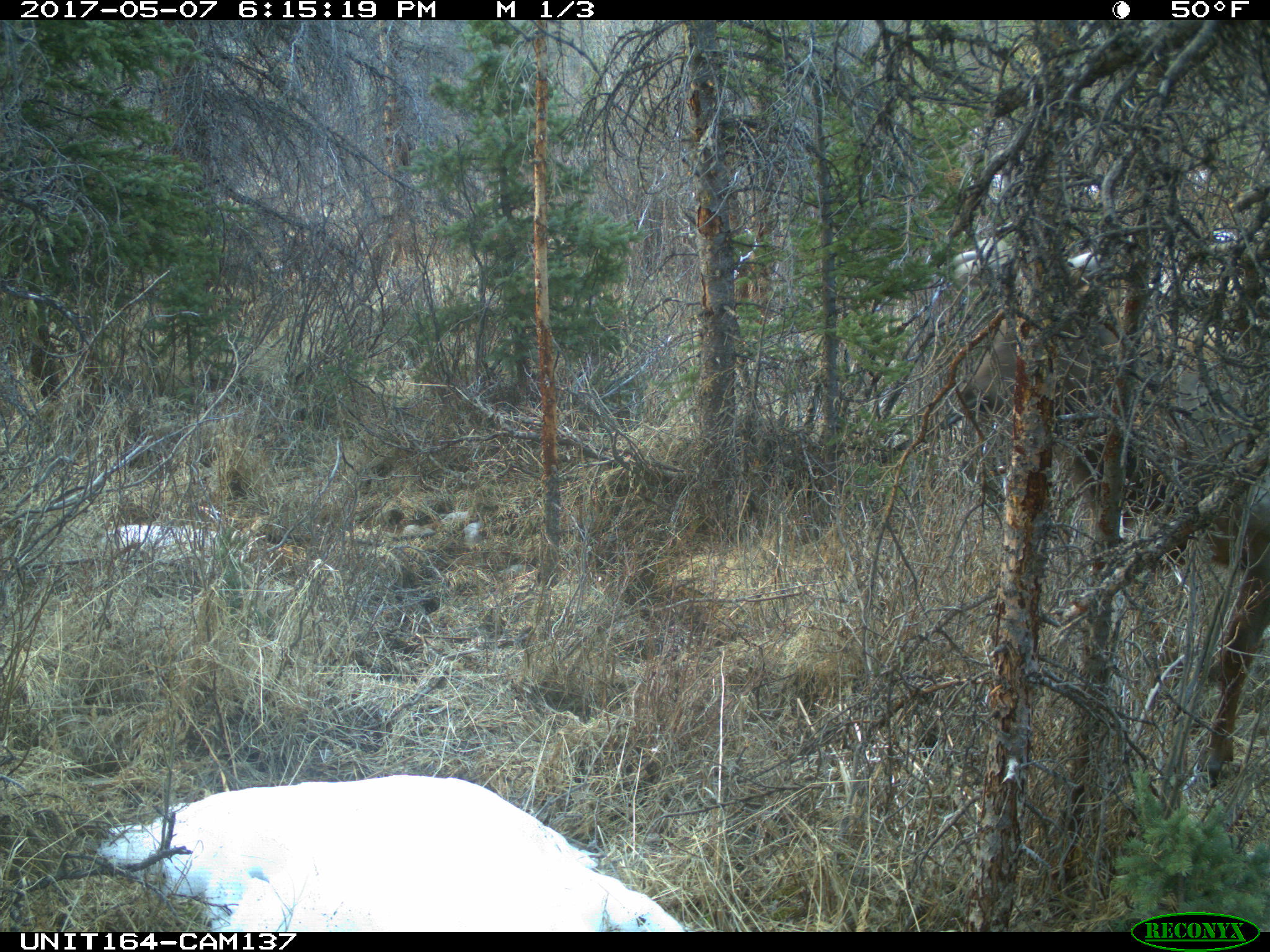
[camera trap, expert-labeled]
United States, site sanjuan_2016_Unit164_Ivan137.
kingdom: Animalia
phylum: Chordata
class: Mammalia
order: Artiodactyla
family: Cervidae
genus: Cervus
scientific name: Cervus elaphus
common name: red deer